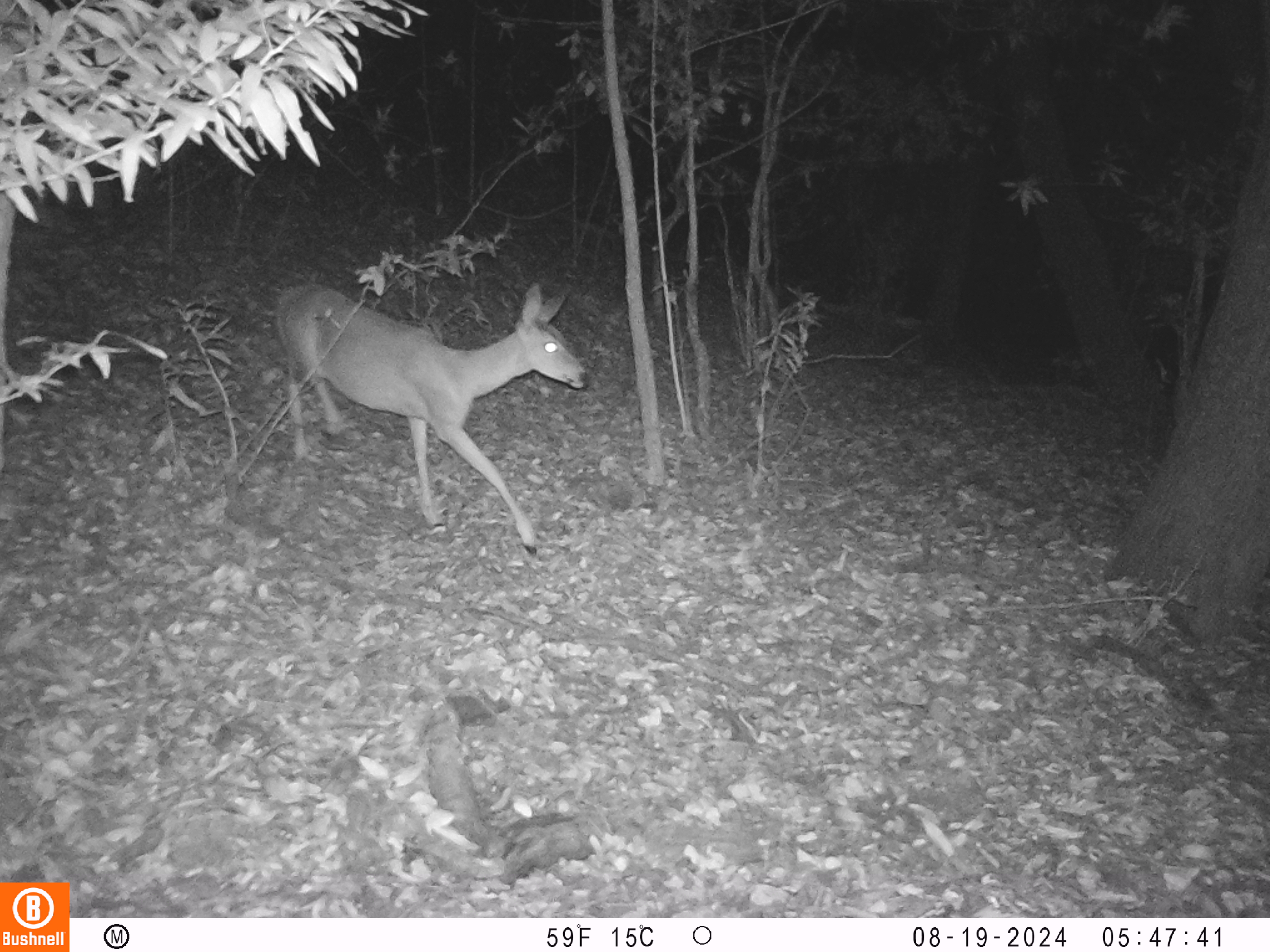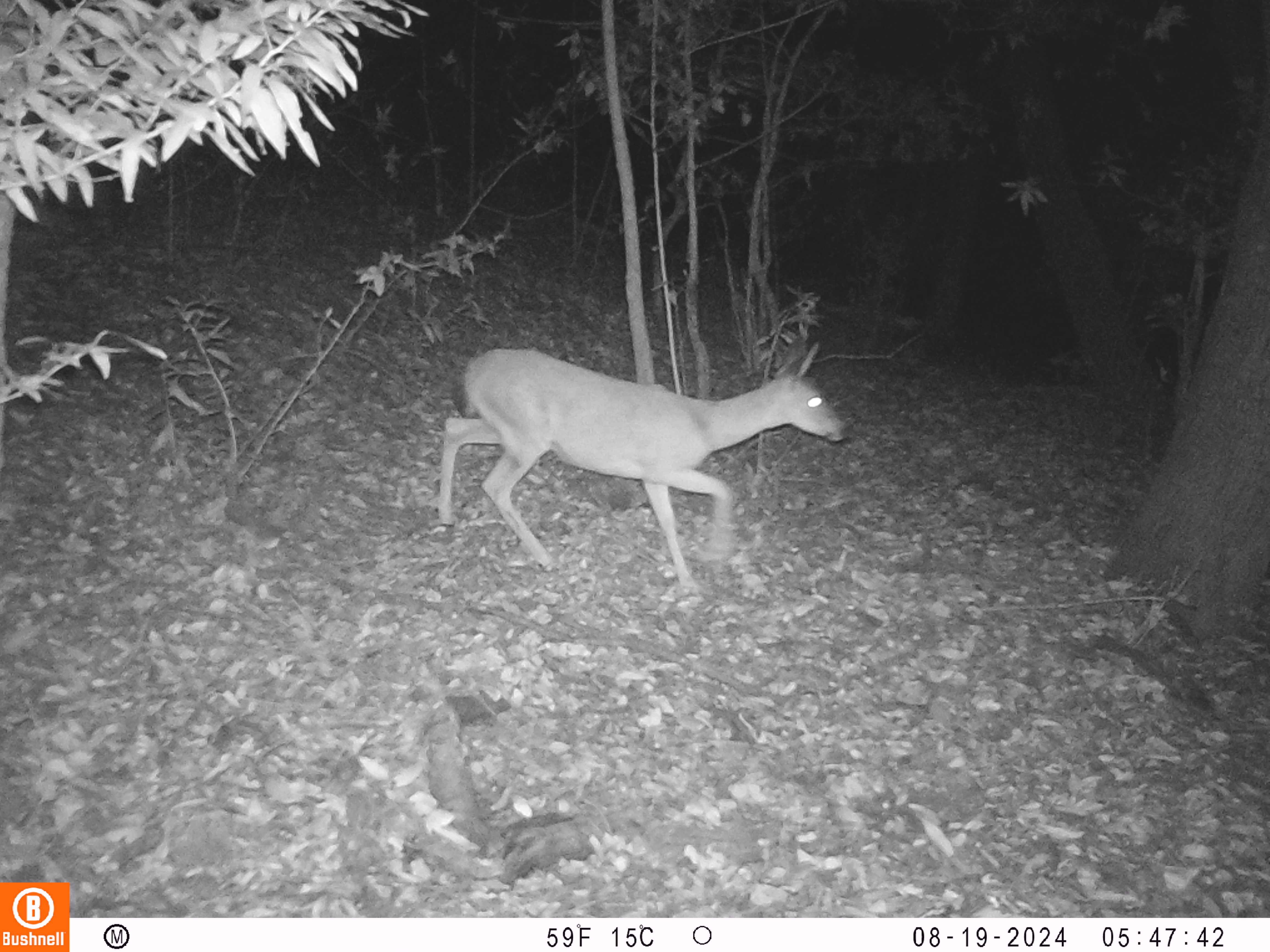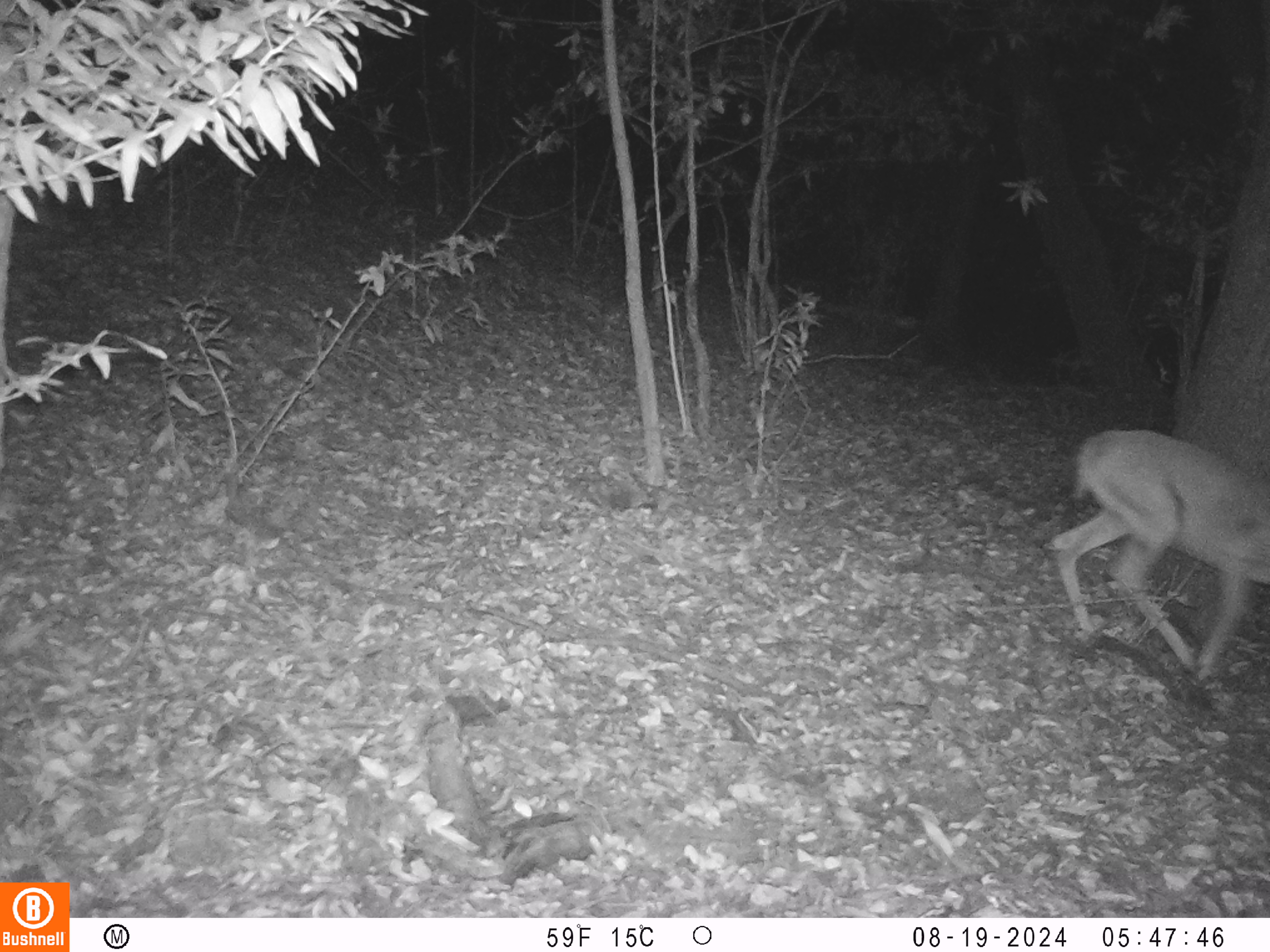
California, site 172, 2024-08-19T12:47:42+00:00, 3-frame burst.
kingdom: Animalia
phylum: Chordata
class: Mammalia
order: Artiodactyla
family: Cervidae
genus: Odocoileus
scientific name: Odocoileus hemionus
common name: mule deer